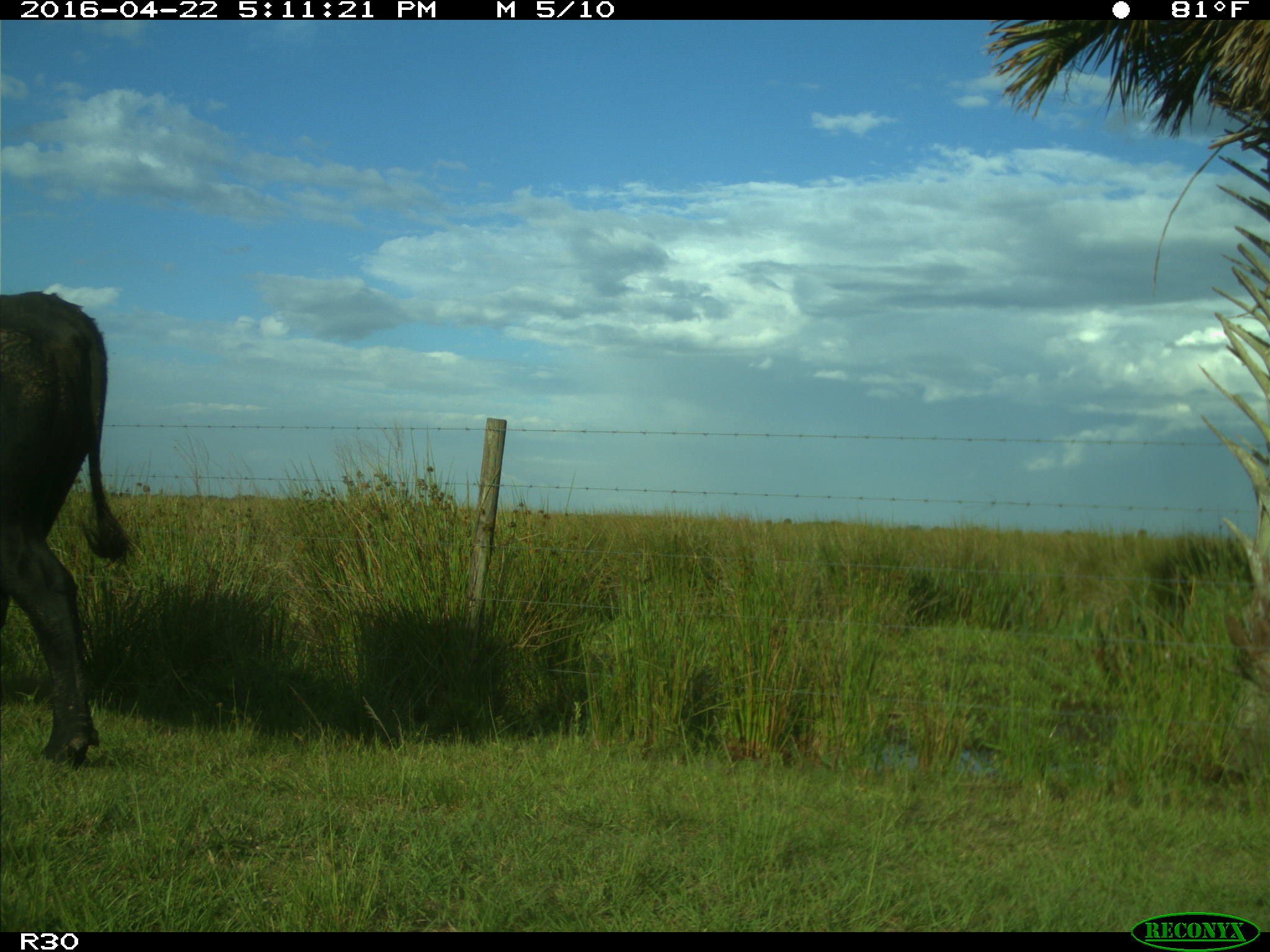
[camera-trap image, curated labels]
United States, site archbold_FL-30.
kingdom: Animalia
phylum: Chordata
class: Mammalia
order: Artiodactyla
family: Bovidae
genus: Bos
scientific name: Bos taurus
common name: domestic cow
Bos taurus (domestic cow).